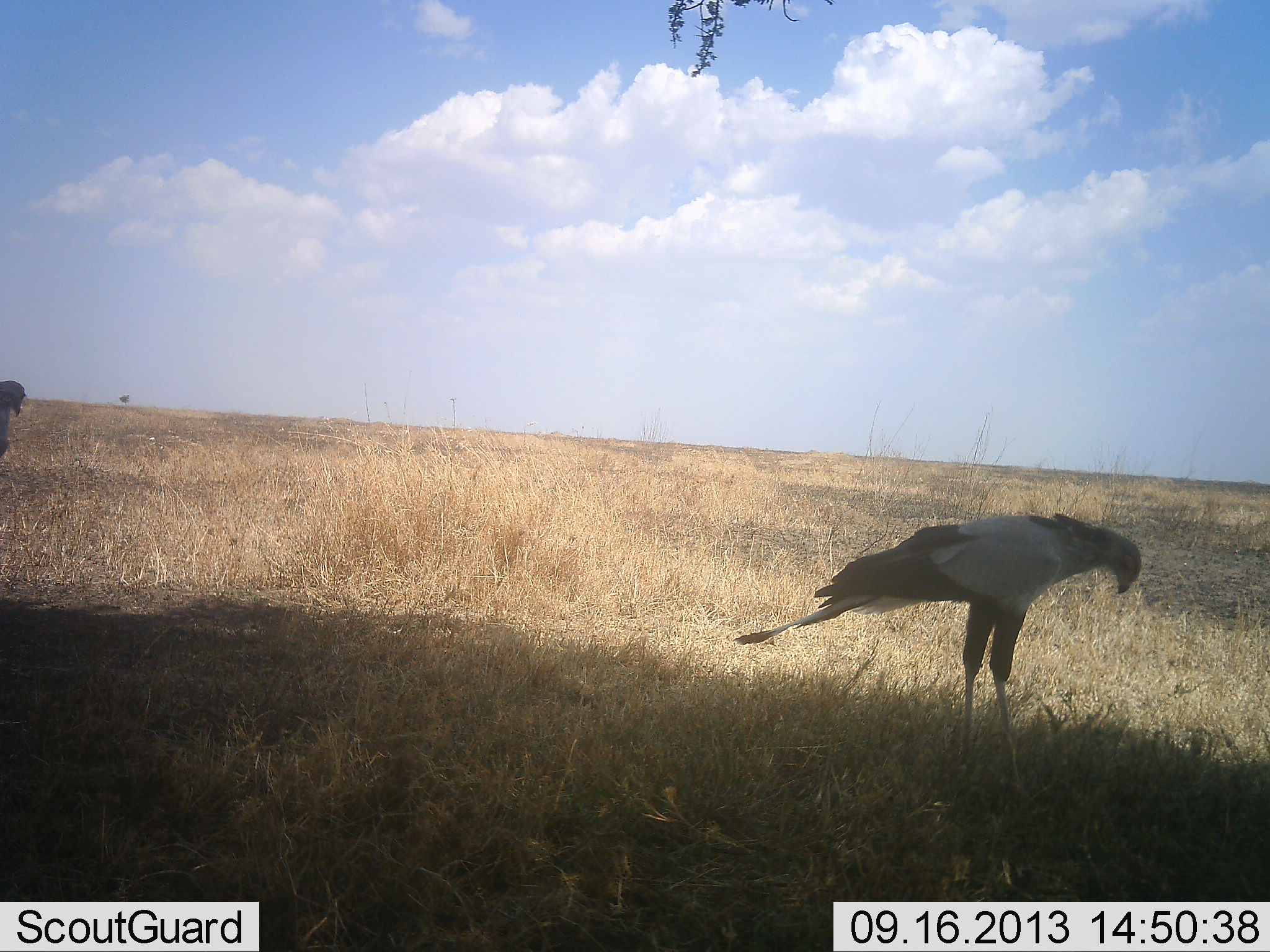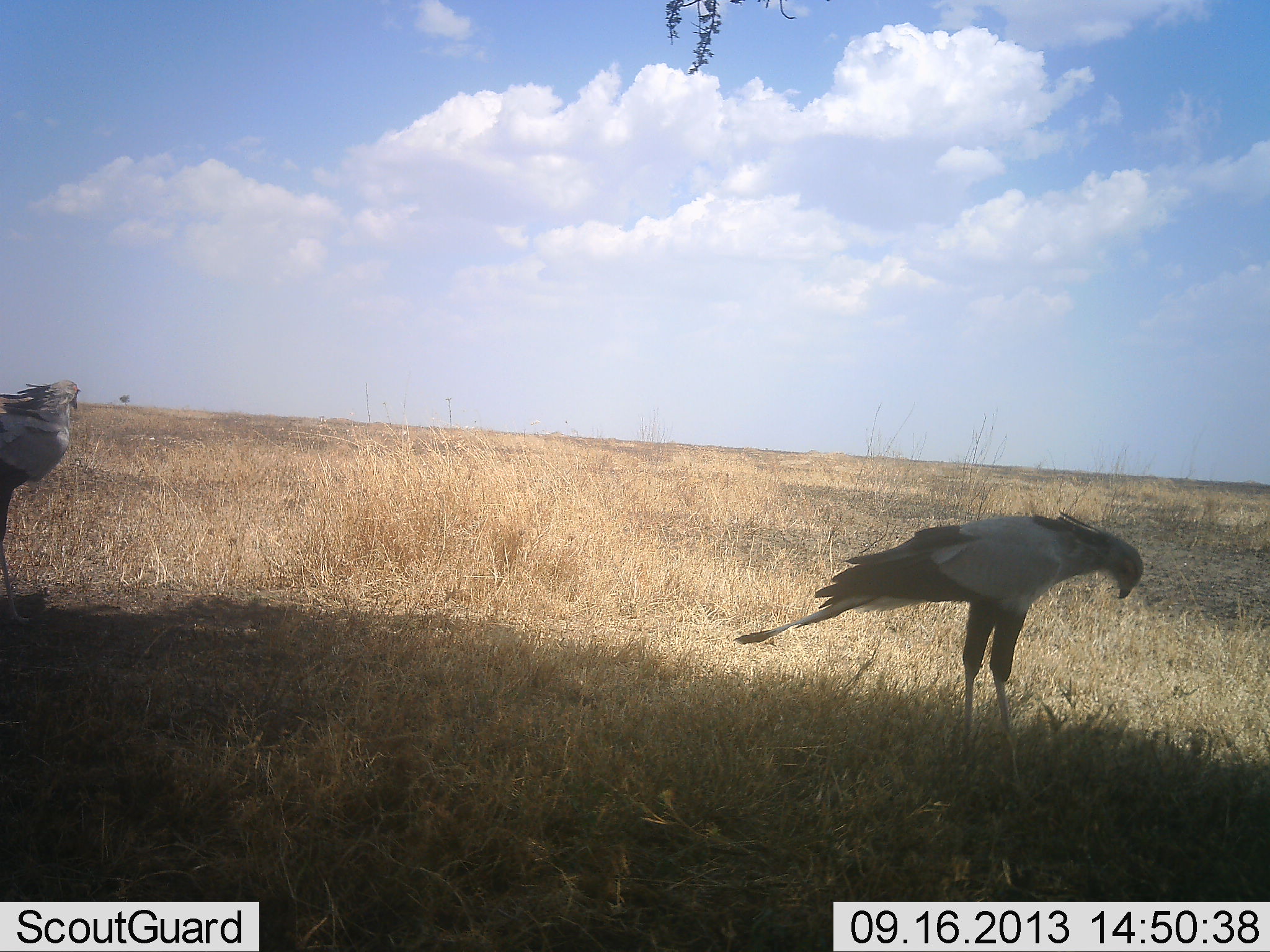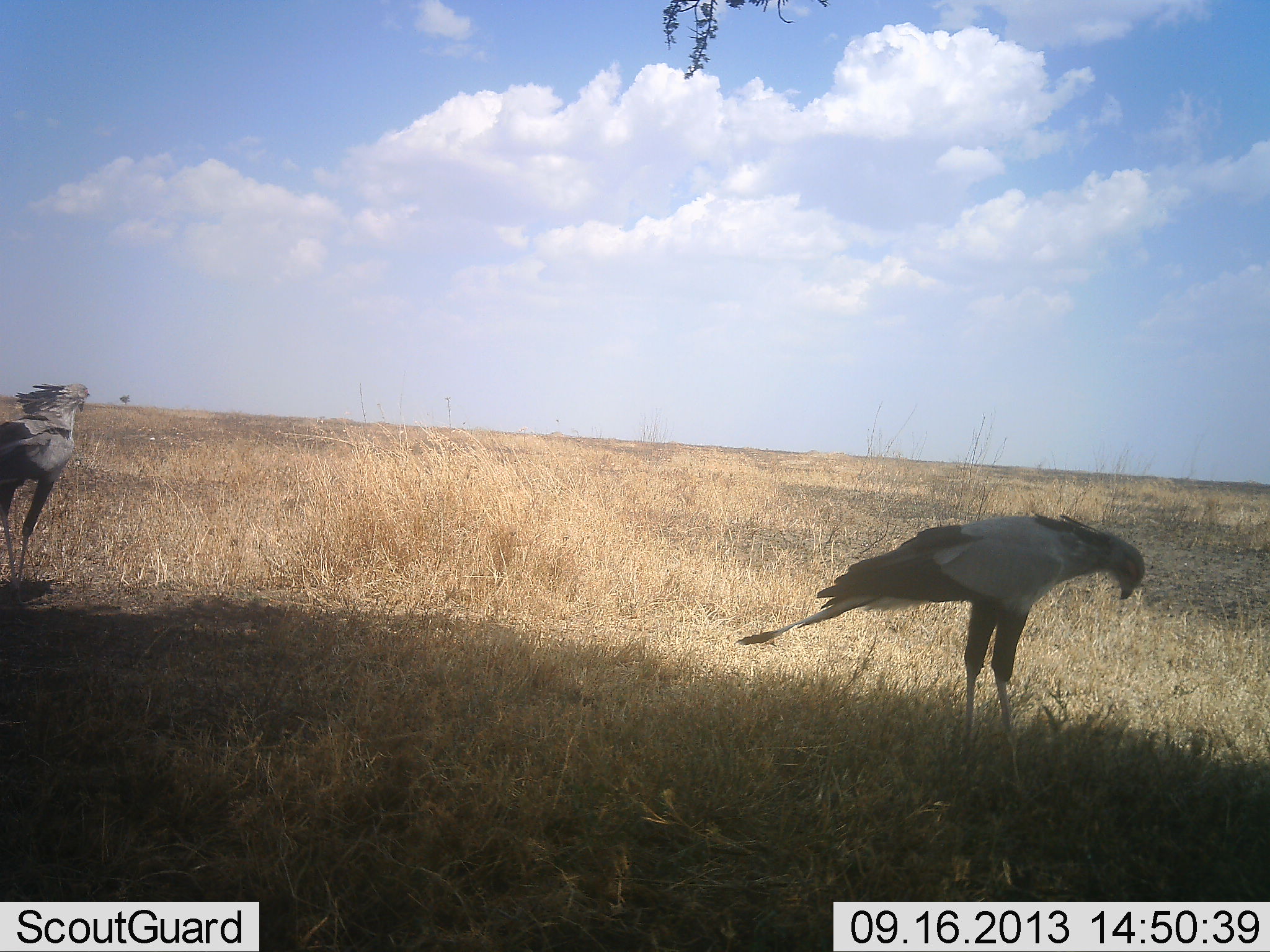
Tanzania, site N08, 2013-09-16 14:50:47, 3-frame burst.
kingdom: Animalia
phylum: Chordata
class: Aves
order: Accipitriformes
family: Sagittariidae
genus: Sagittarius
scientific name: Sagittarius serpentarius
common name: secretary bird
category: secretarybird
Secretarybird (secretary bird) (Sagittarius serpentarius), count 2. Behavior (volunteer vote fractions): standing 90%, resting 0%, moving 63%, interacting 3%. Young present (vote fraction): 0%. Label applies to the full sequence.